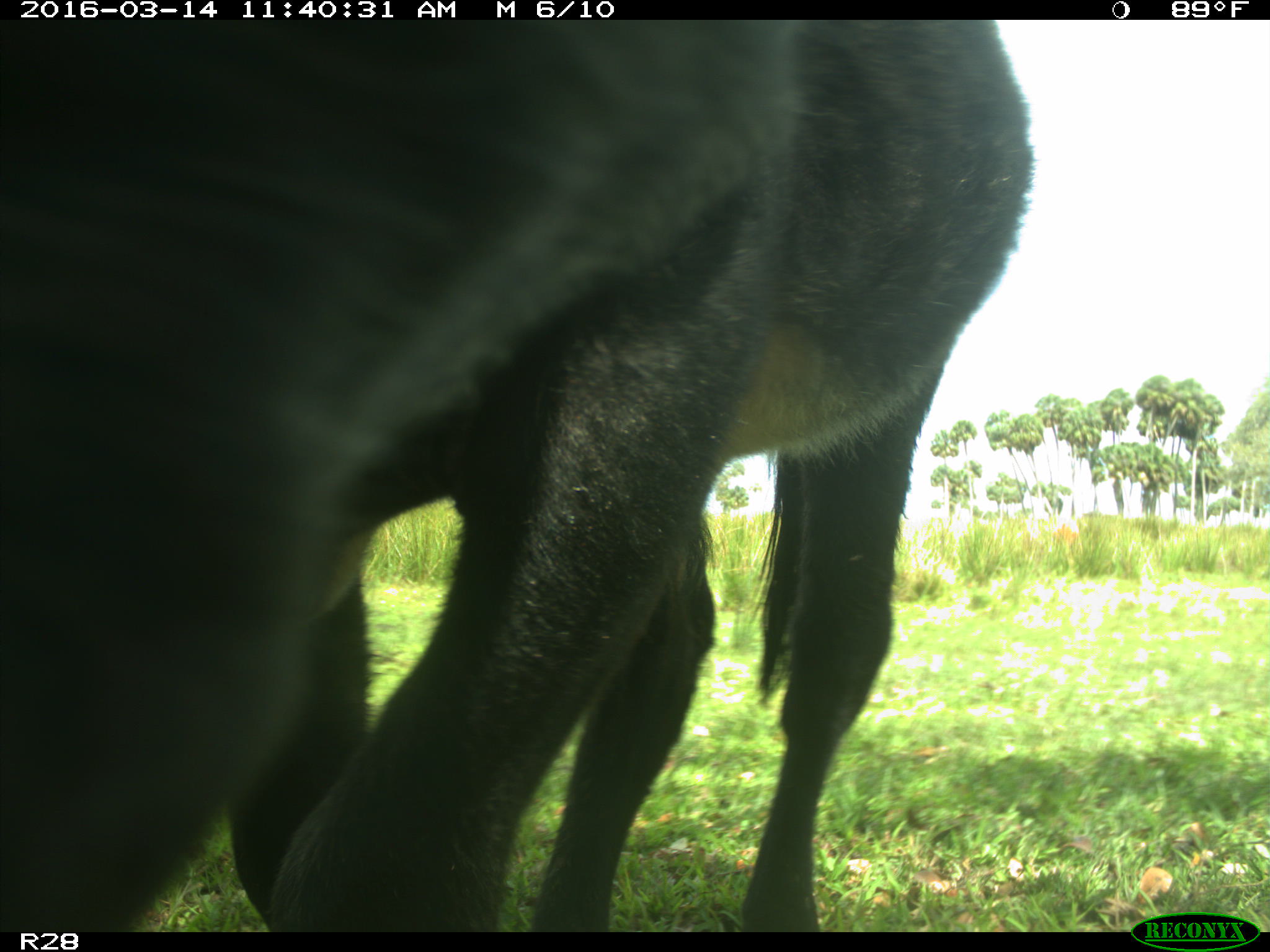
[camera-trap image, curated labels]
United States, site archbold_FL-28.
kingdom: Animalia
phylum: Chordata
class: Mammalia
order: Artiodactyla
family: Bovidae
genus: Bos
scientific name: Bos taurus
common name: domestic cow